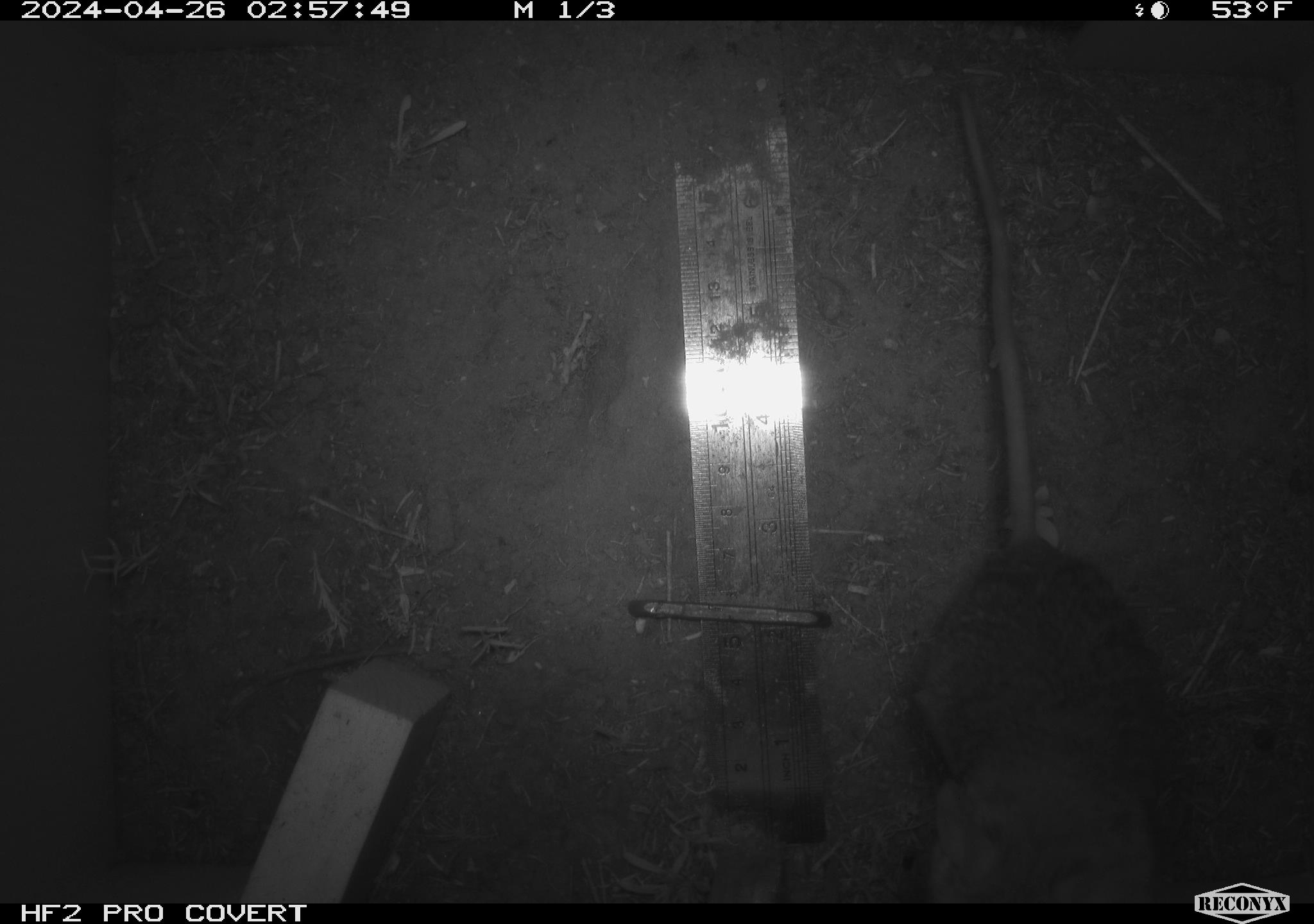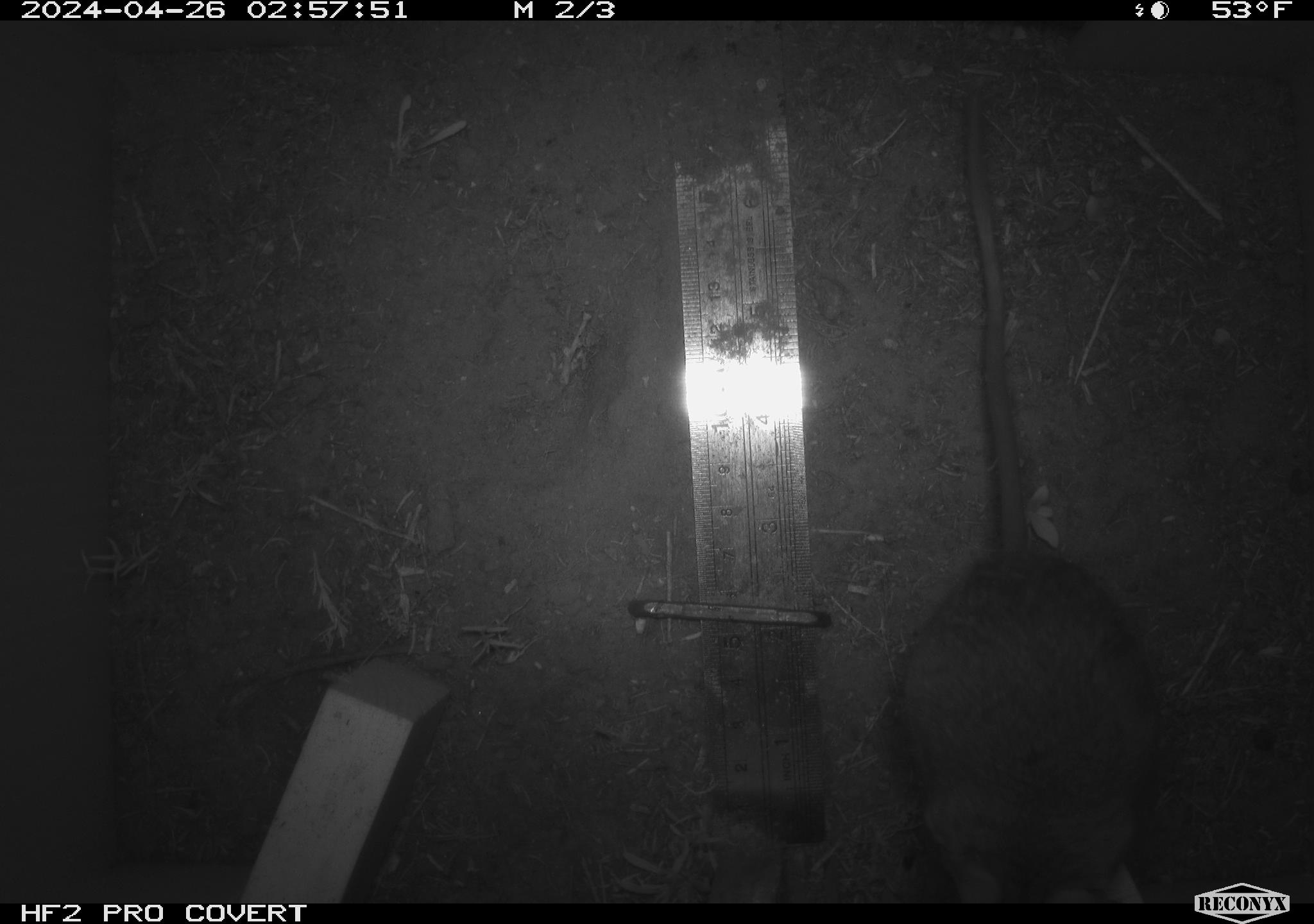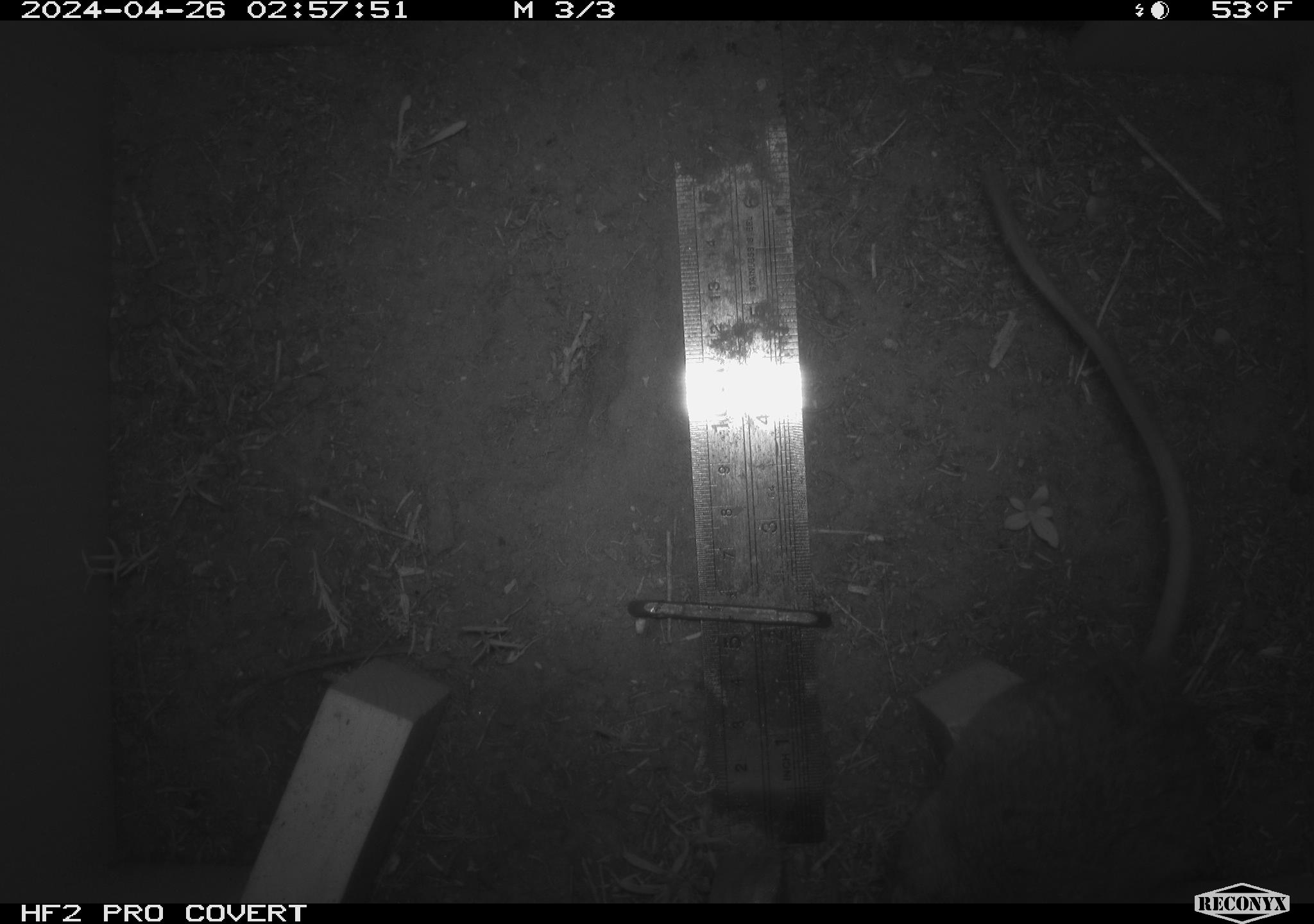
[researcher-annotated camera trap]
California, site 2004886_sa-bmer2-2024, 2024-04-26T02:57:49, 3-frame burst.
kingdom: Animalia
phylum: Chordata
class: Mammalia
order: Rodentia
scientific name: Rodentia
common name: woodrat or rat or mouse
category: woodrat or rat or mouse species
Woodrat or rat or mouse species (woodrat or rat or mouse) (Rodentia).